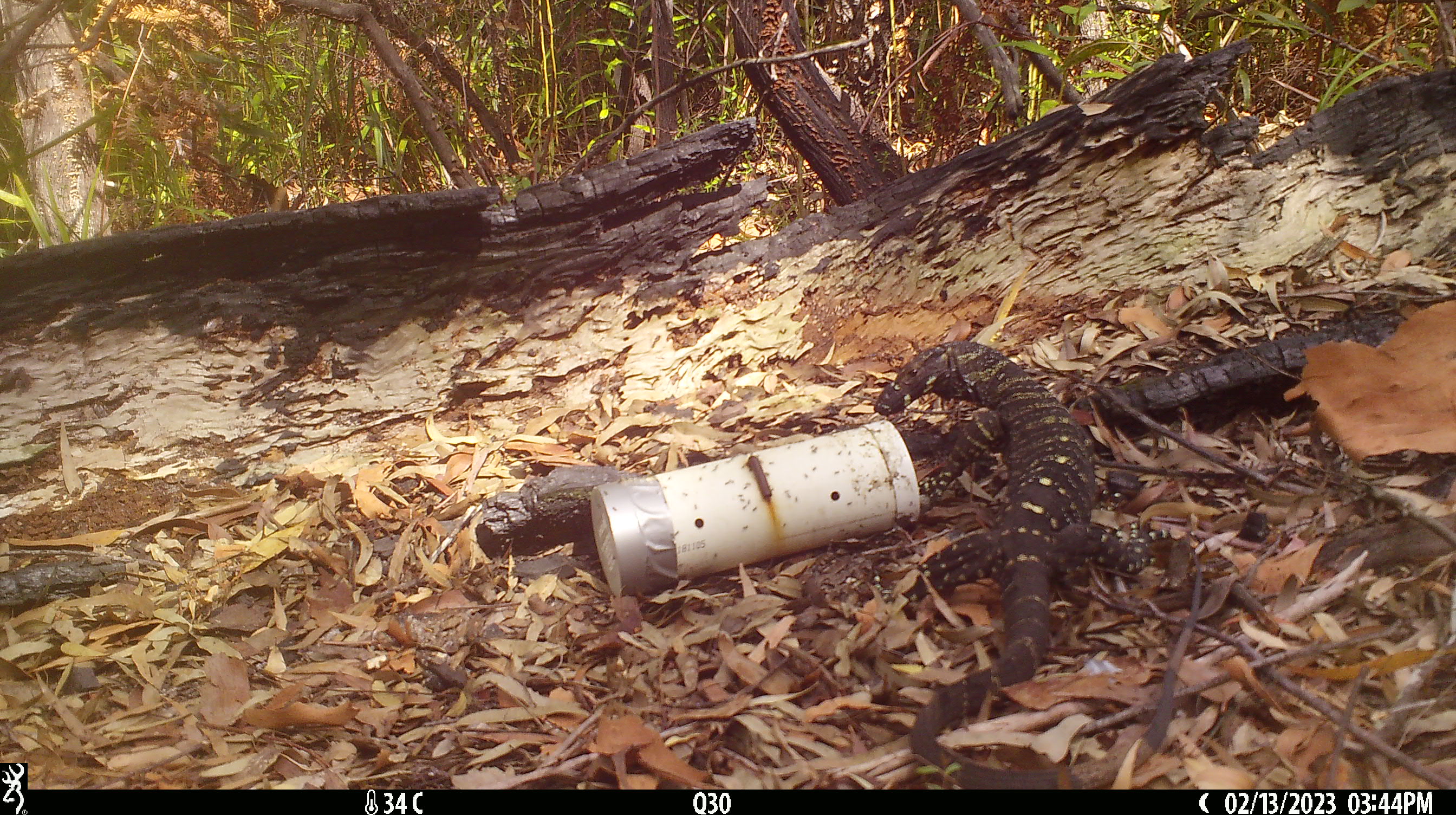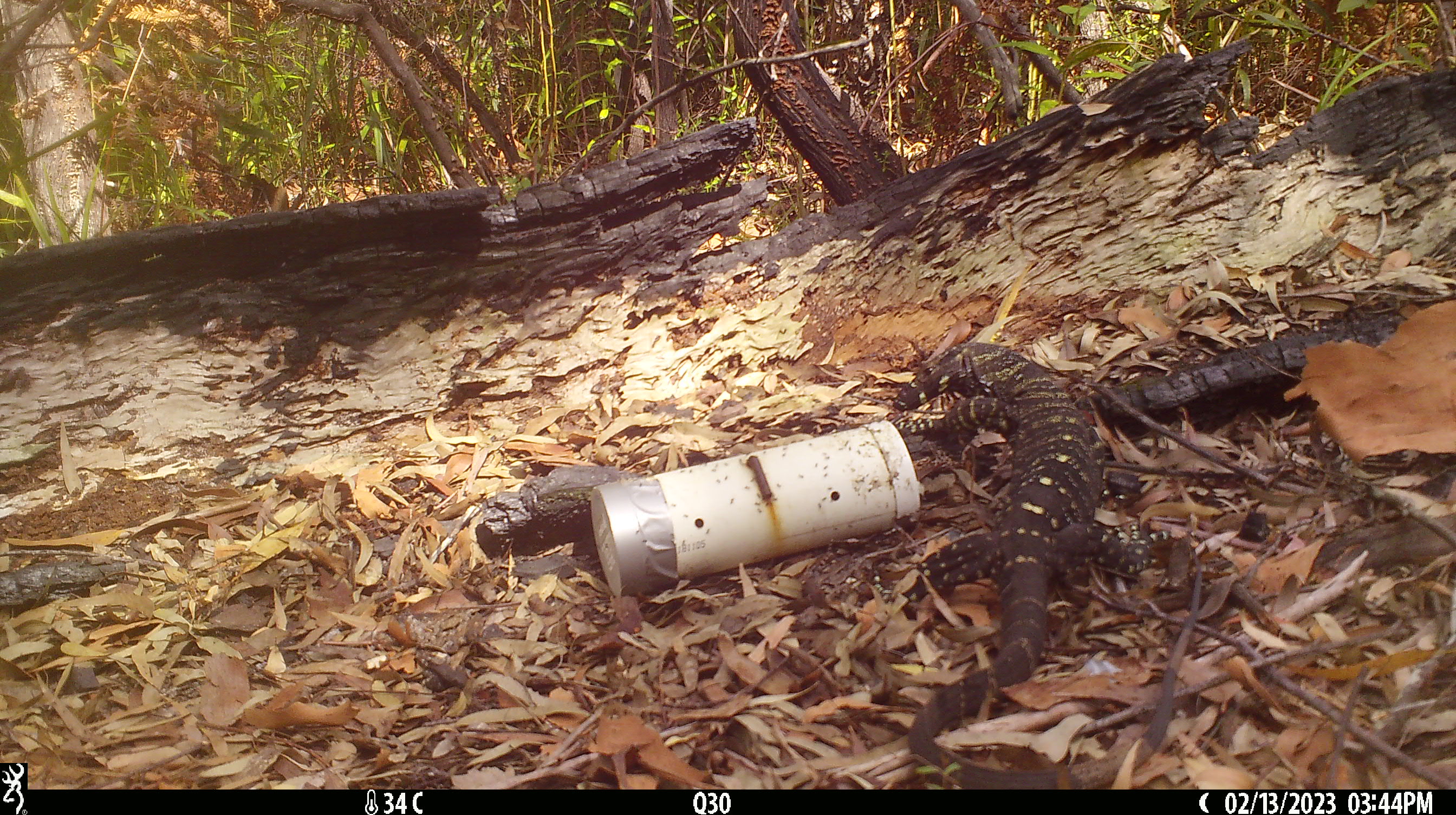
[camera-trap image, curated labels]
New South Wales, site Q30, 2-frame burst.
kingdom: Animalia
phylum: Chordata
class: Reptilia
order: Squamata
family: Varanidae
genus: Varanus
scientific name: Varanus varius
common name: lace monitor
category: goanna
Goanna (lace monitor) (Varanus varius).